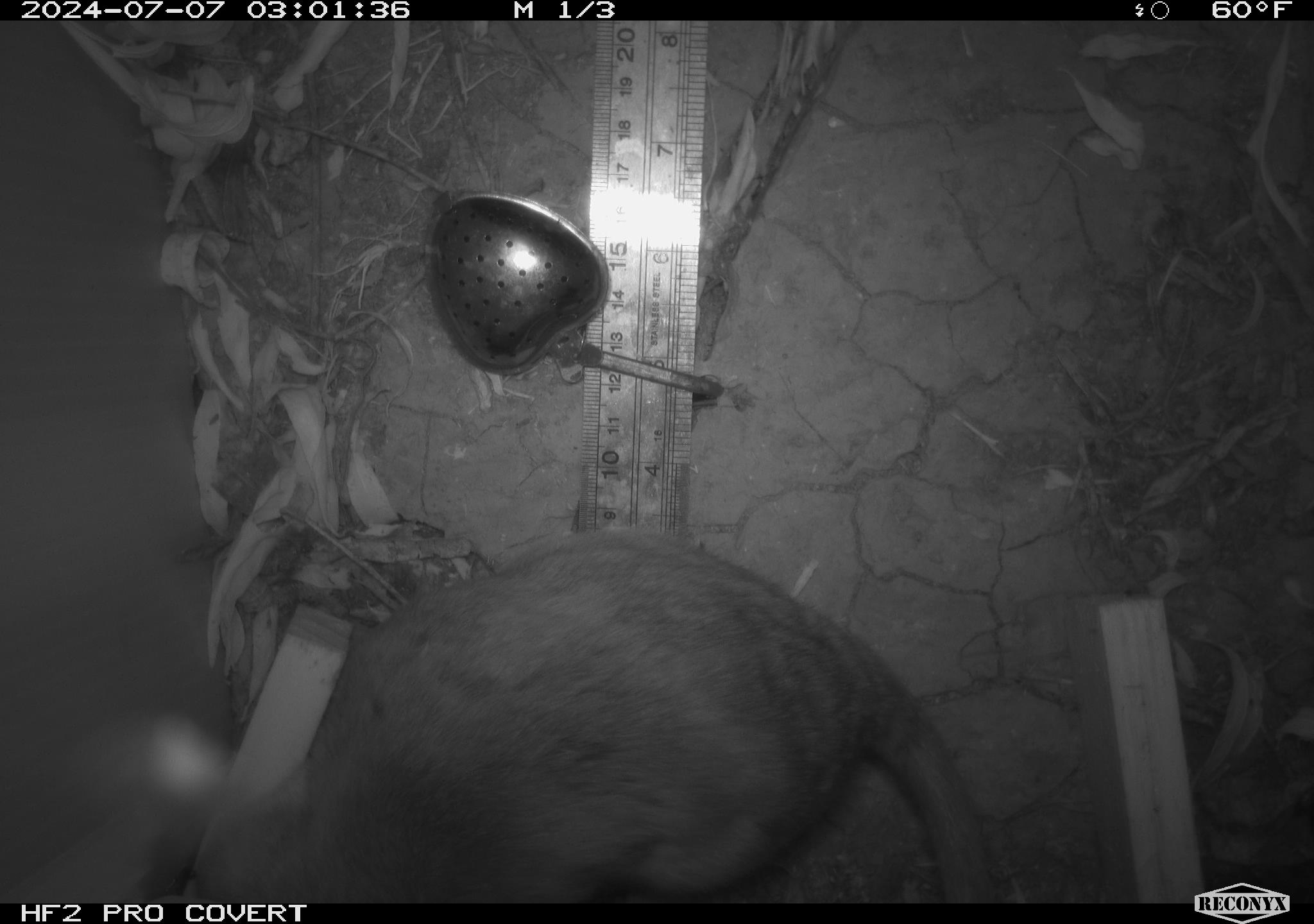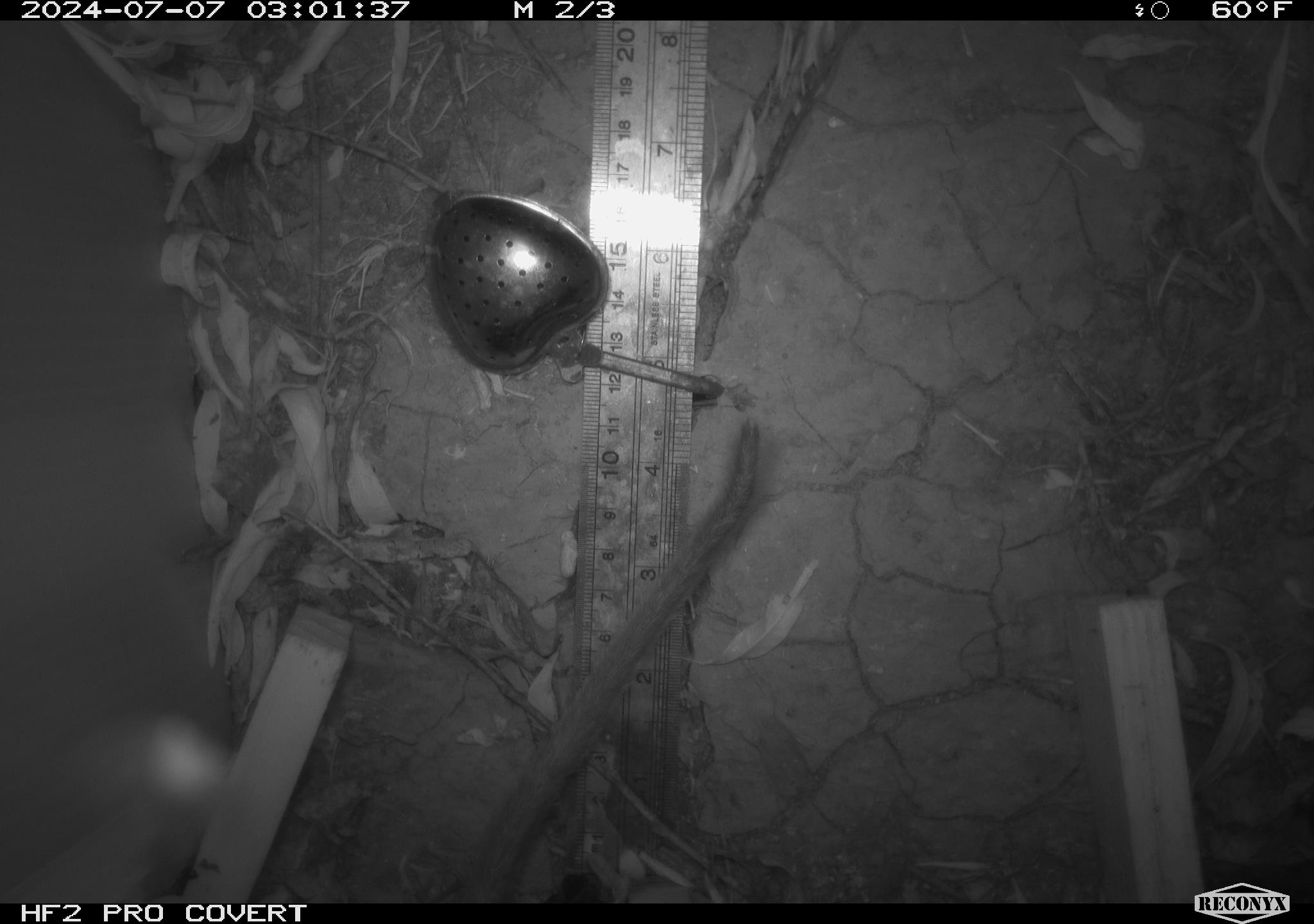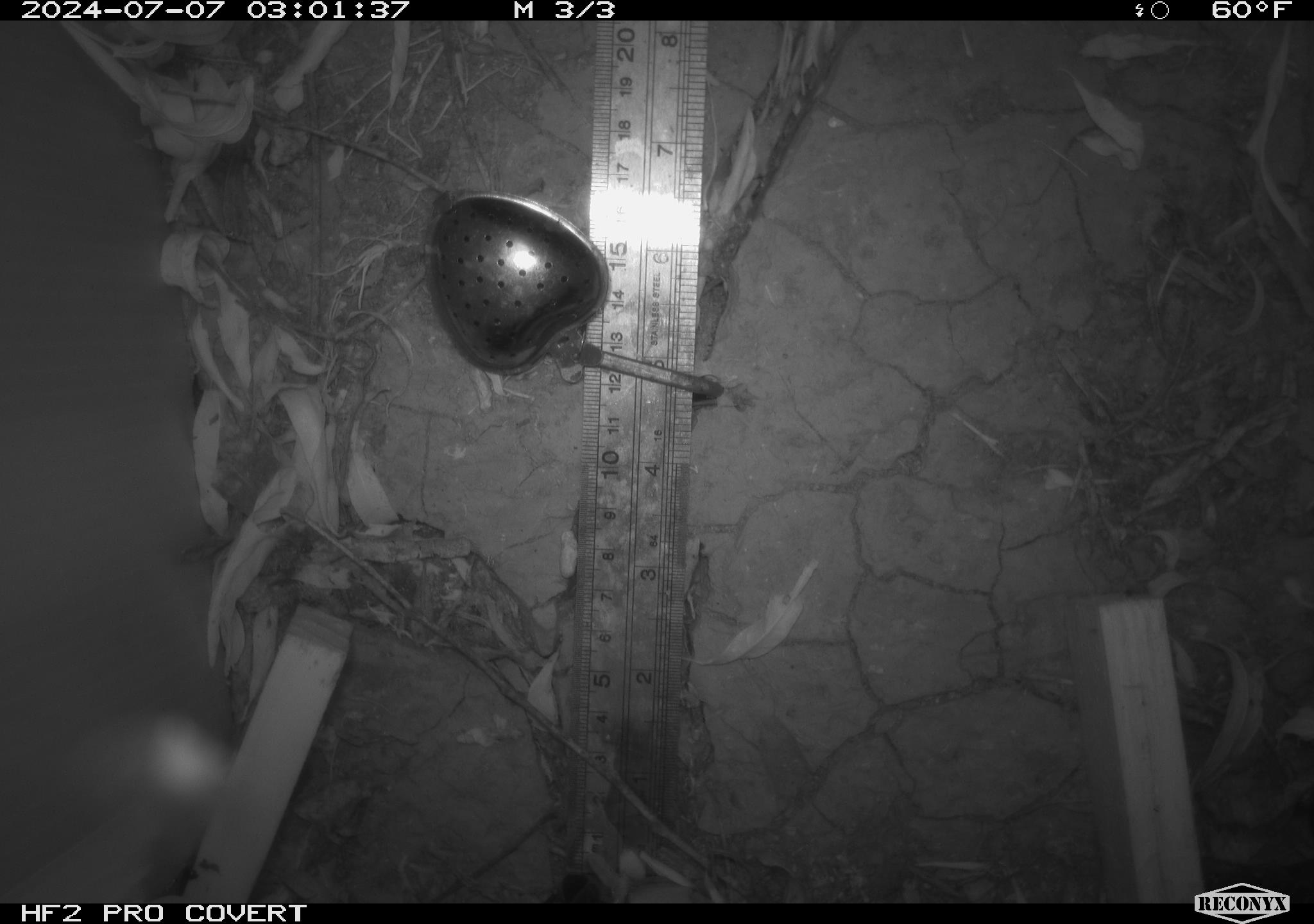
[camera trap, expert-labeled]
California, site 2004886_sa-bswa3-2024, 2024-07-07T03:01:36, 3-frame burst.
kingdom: Animalia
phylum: Chordata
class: Mammalia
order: Rodentia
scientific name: Rodentia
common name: woodrat or rat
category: woodrat or rat species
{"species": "woodrat or rat species (woodrat or rat) (Rodentia)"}